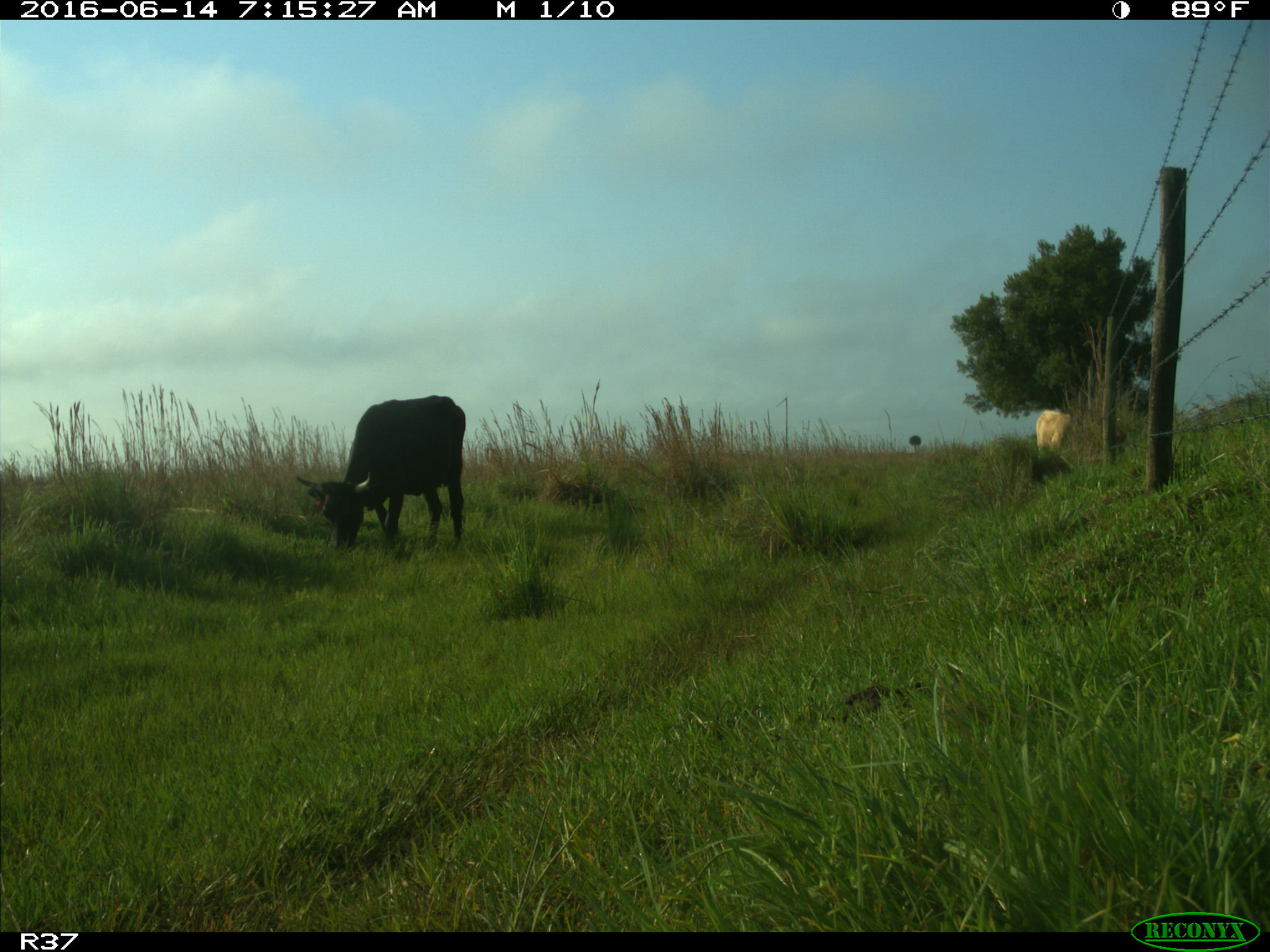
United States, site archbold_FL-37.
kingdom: Animalia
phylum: Chordata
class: Mammalia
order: Artiodactyla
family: Bovidae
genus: Bos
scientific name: Bos taurus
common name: domestic cow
Bos taurus (domestic cow).